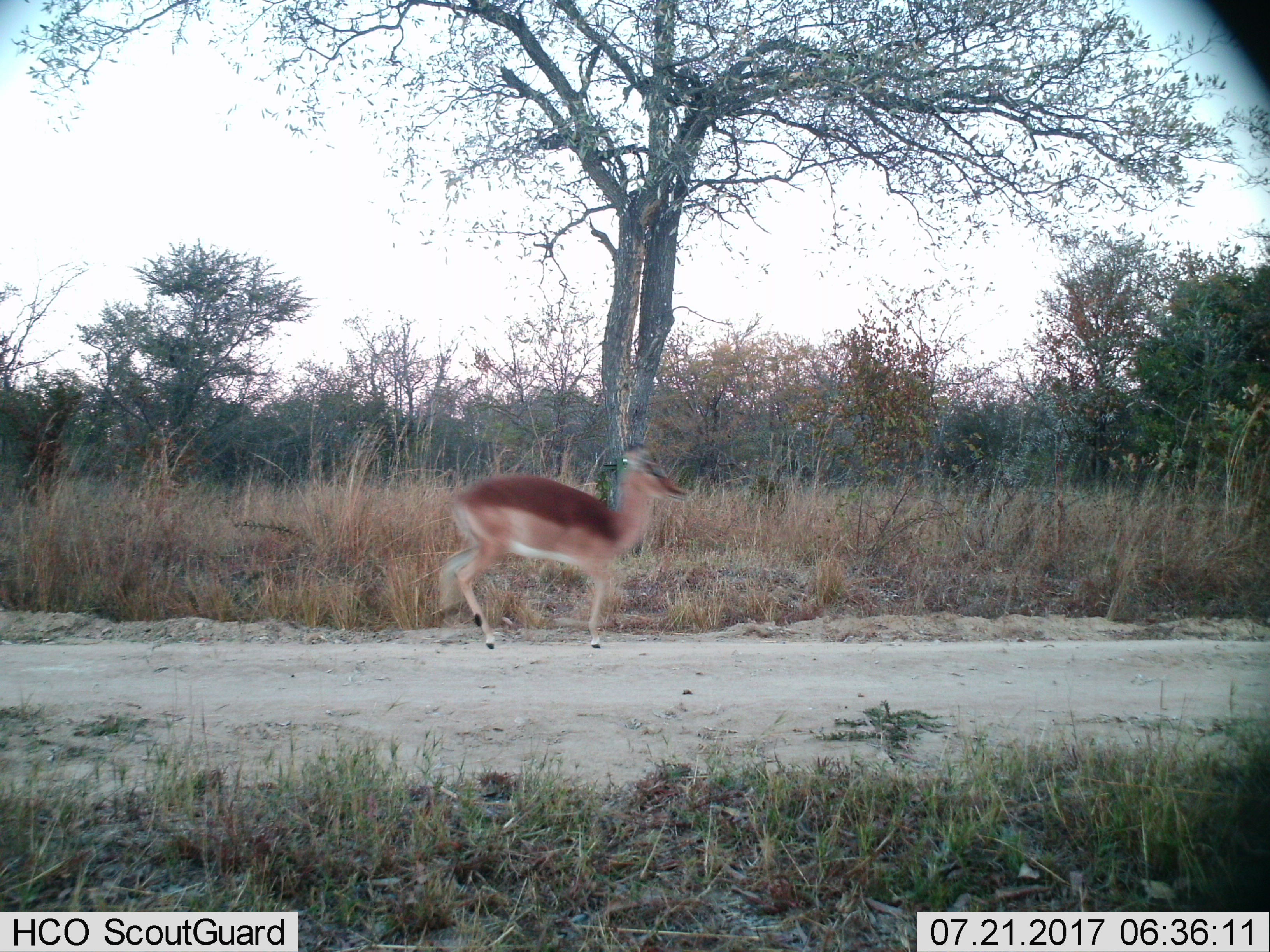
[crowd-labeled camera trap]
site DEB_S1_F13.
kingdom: Animalia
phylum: Chordata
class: Mammalia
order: Artiodactyla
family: Bovidae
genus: Aepyceros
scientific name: Aepyceros melampus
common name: impala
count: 1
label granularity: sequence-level